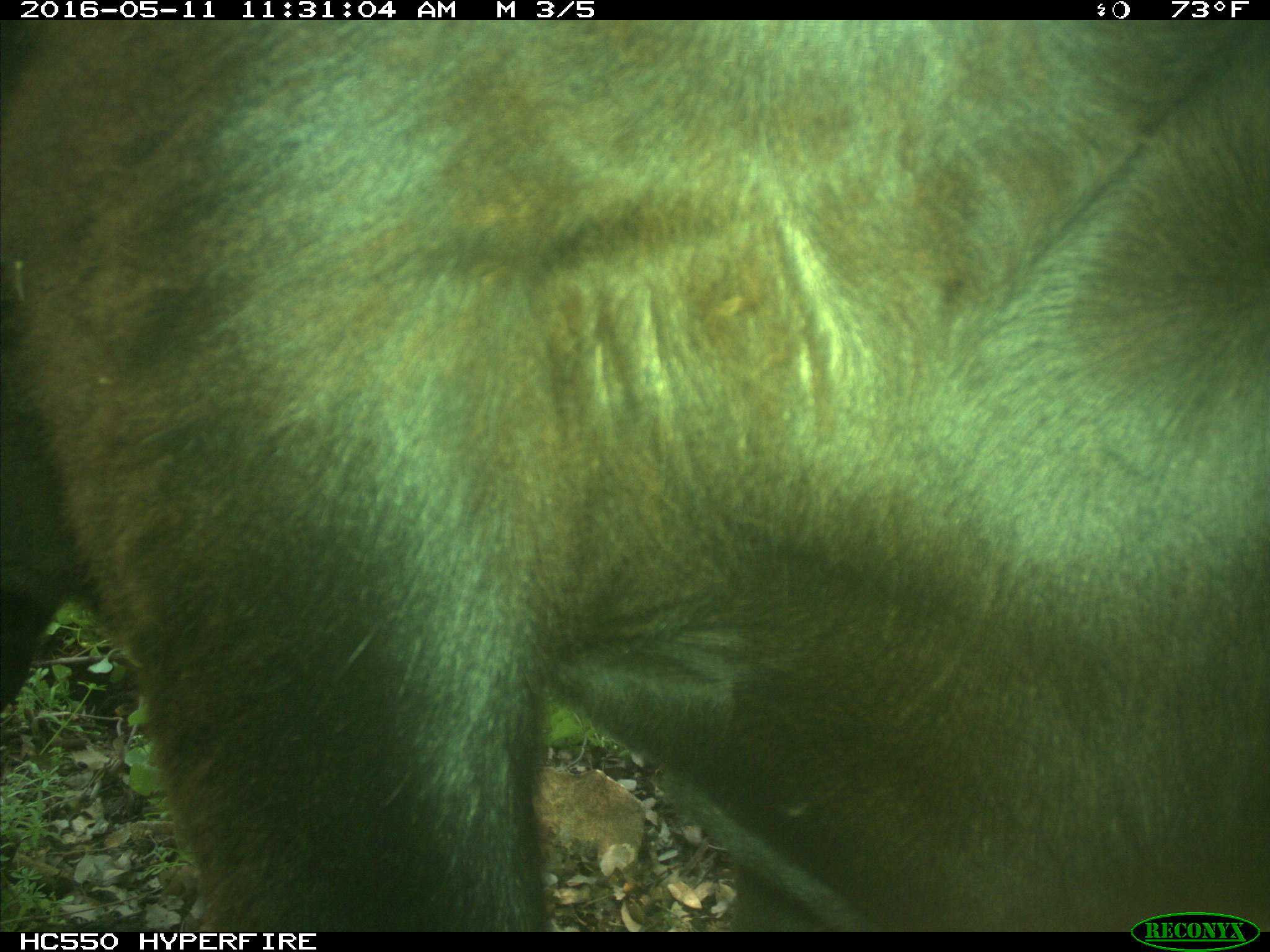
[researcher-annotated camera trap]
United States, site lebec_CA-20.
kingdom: Animalia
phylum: Chordata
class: Mammalia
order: Artiodactyla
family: Bovidae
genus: Bos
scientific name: Bos taurus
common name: domestic cow